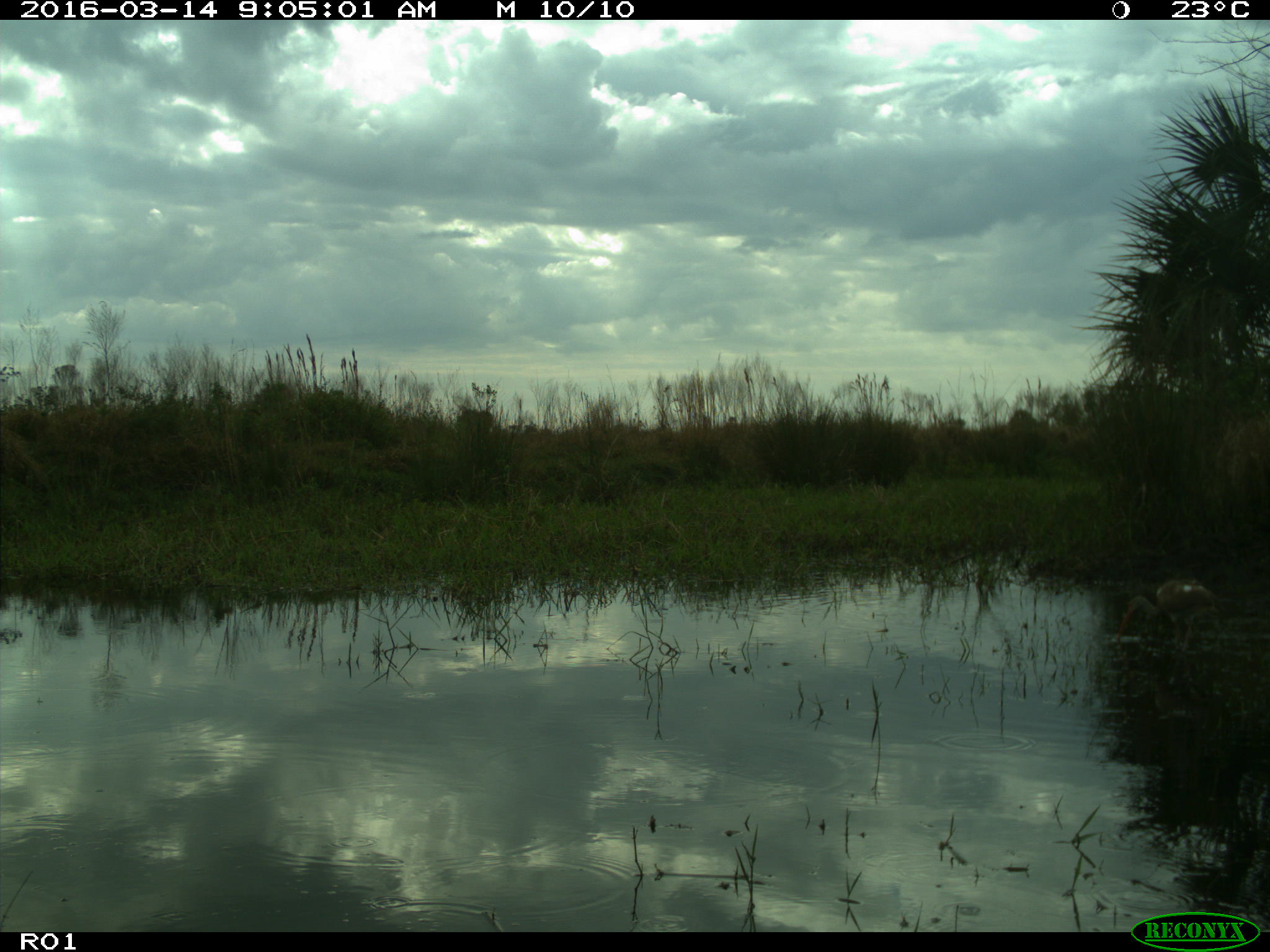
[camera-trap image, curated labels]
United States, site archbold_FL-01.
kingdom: Animalia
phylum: Chordata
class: Aves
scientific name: Aves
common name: birds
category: unidentified bird